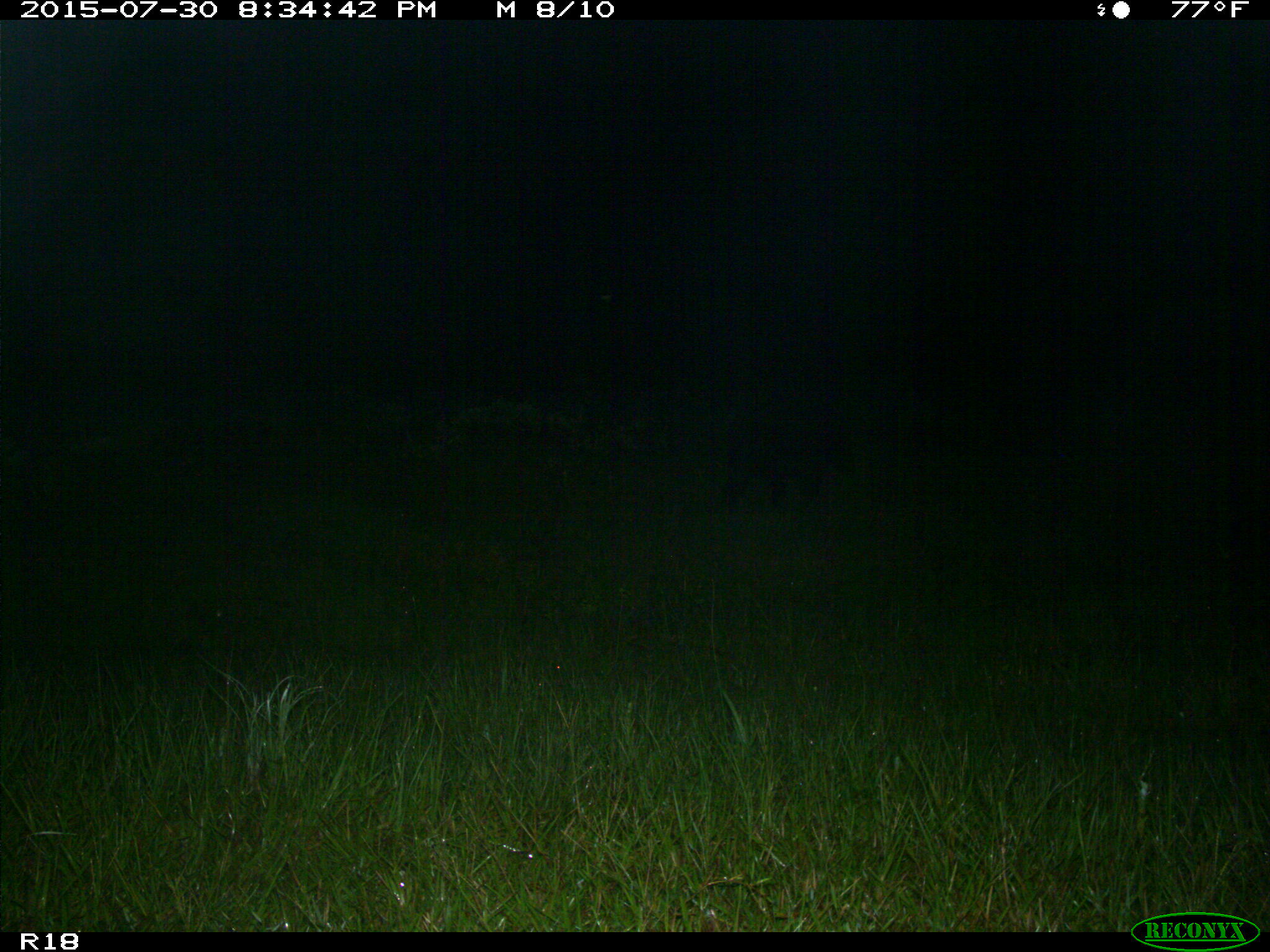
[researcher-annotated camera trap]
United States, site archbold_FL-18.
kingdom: Animalia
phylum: Chordata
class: Mammalia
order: Artiodactyla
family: Suidae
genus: Sus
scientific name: Sus scrofa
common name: wild boar